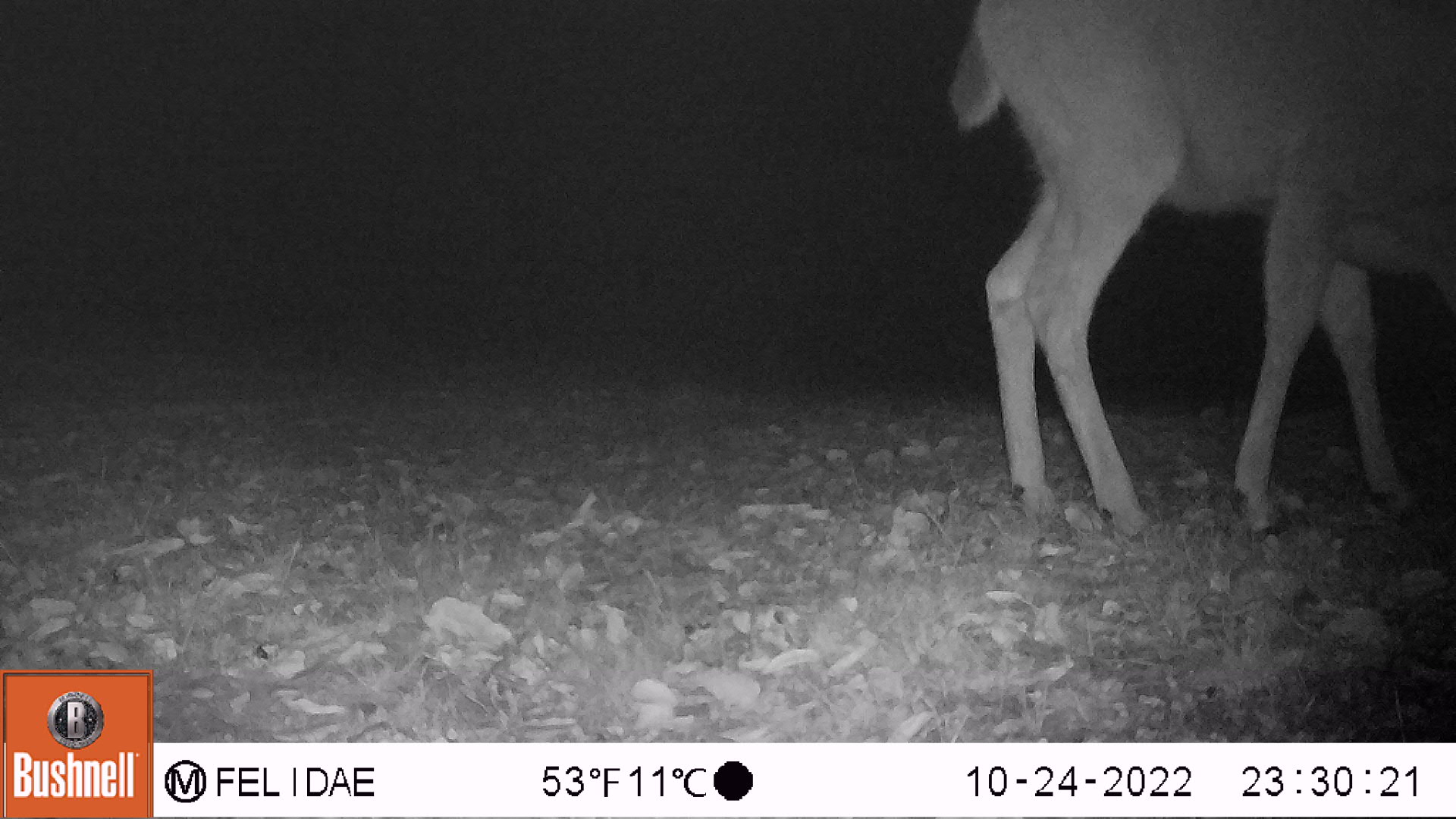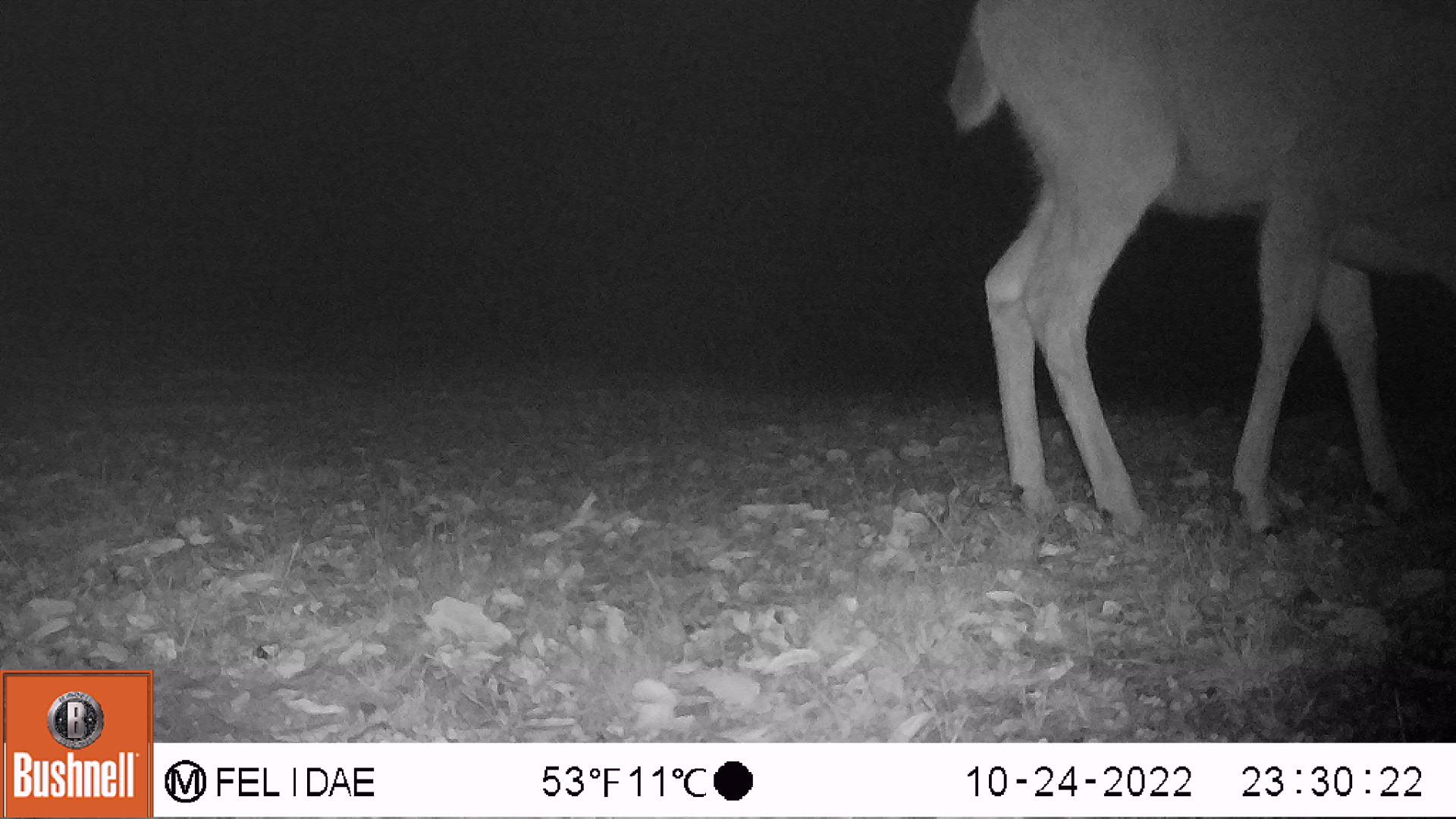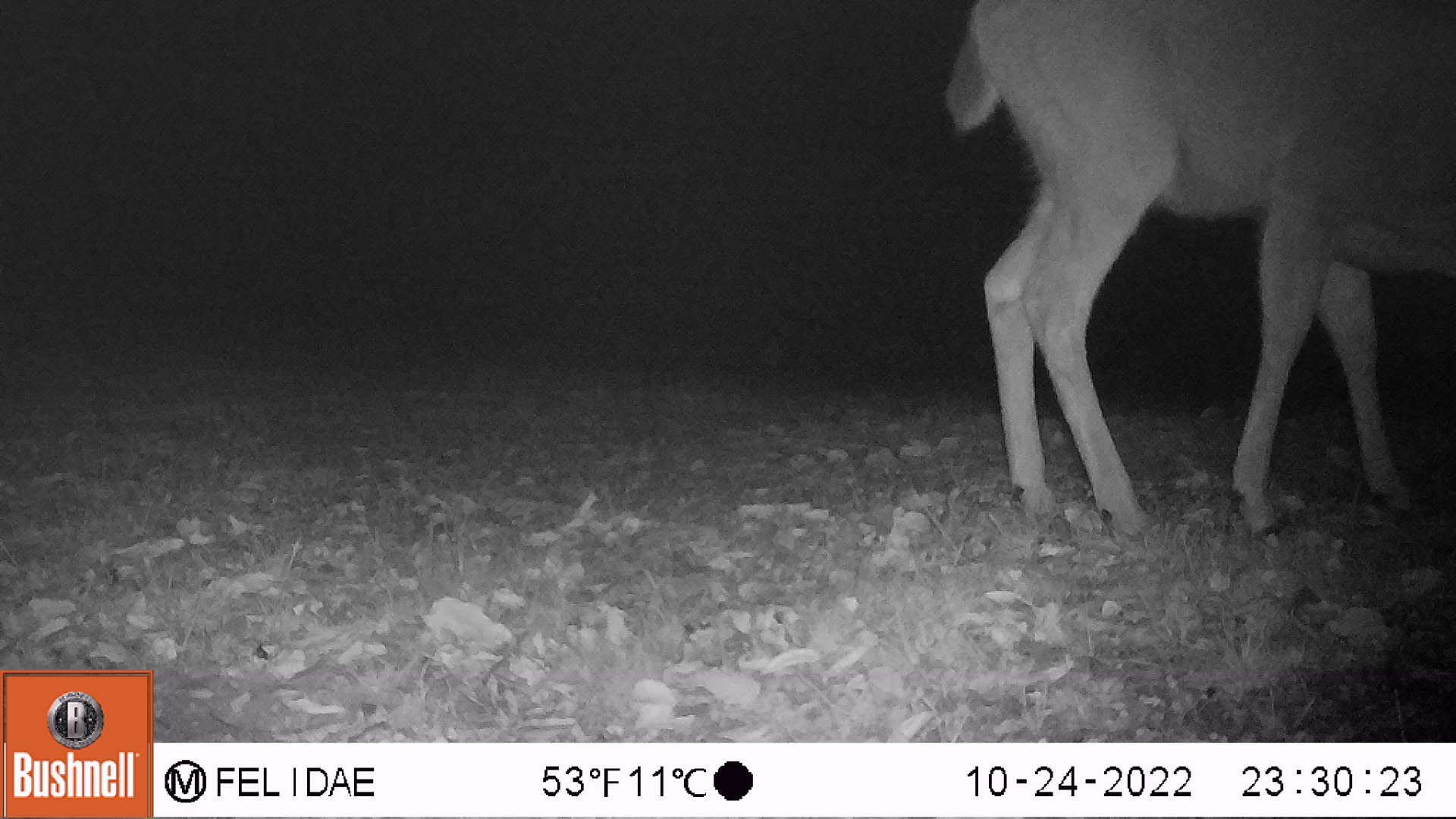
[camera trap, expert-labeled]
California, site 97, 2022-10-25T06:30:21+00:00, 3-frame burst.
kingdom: Animalia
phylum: Chordata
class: Mammalia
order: Artiodactyla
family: Cervidae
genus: Odocoileus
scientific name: Odocoileus hemionus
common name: mule deer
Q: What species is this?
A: Mule deer (Odocoileus hemionus).